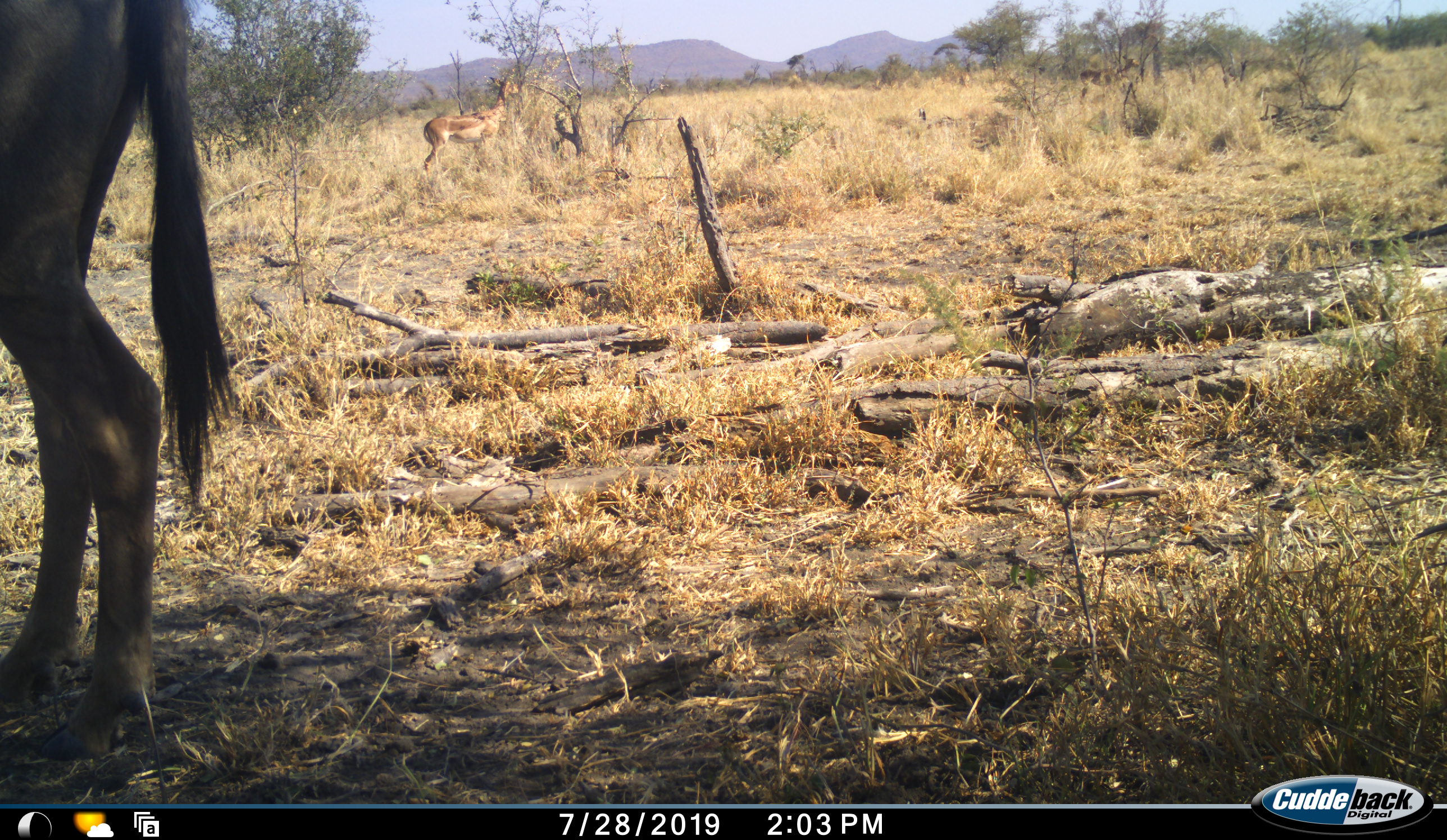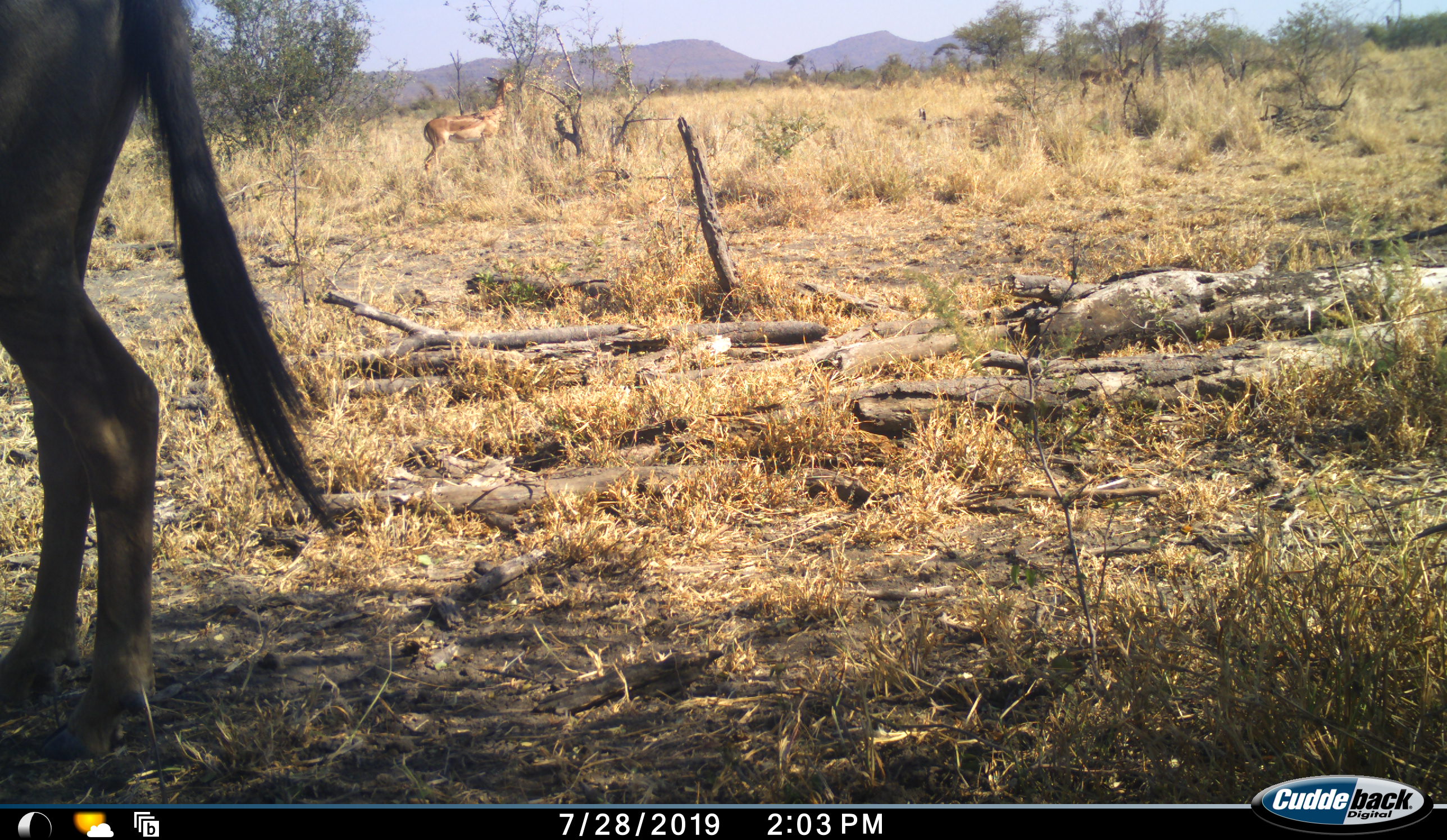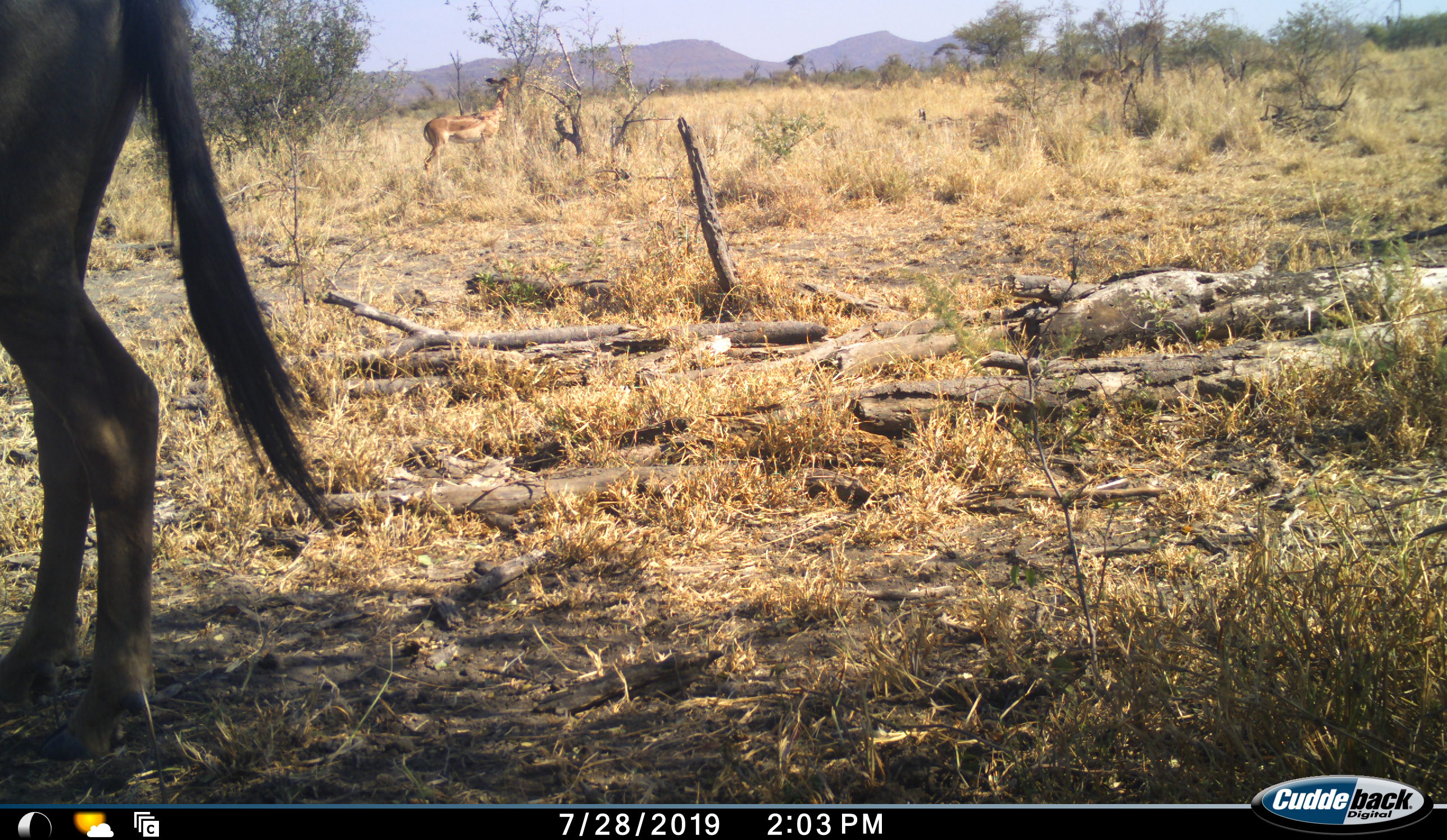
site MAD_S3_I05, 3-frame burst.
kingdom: Animalia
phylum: Chordata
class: Mammalia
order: Artiodactyla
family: Bovidae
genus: Connochaetes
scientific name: Connochaetes taurinus taurinus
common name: blue wildebeest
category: wildebeestblue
Wildebeestblue (blue wildebeest) (Connochaetes taurinus taurinus), count 1. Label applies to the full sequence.